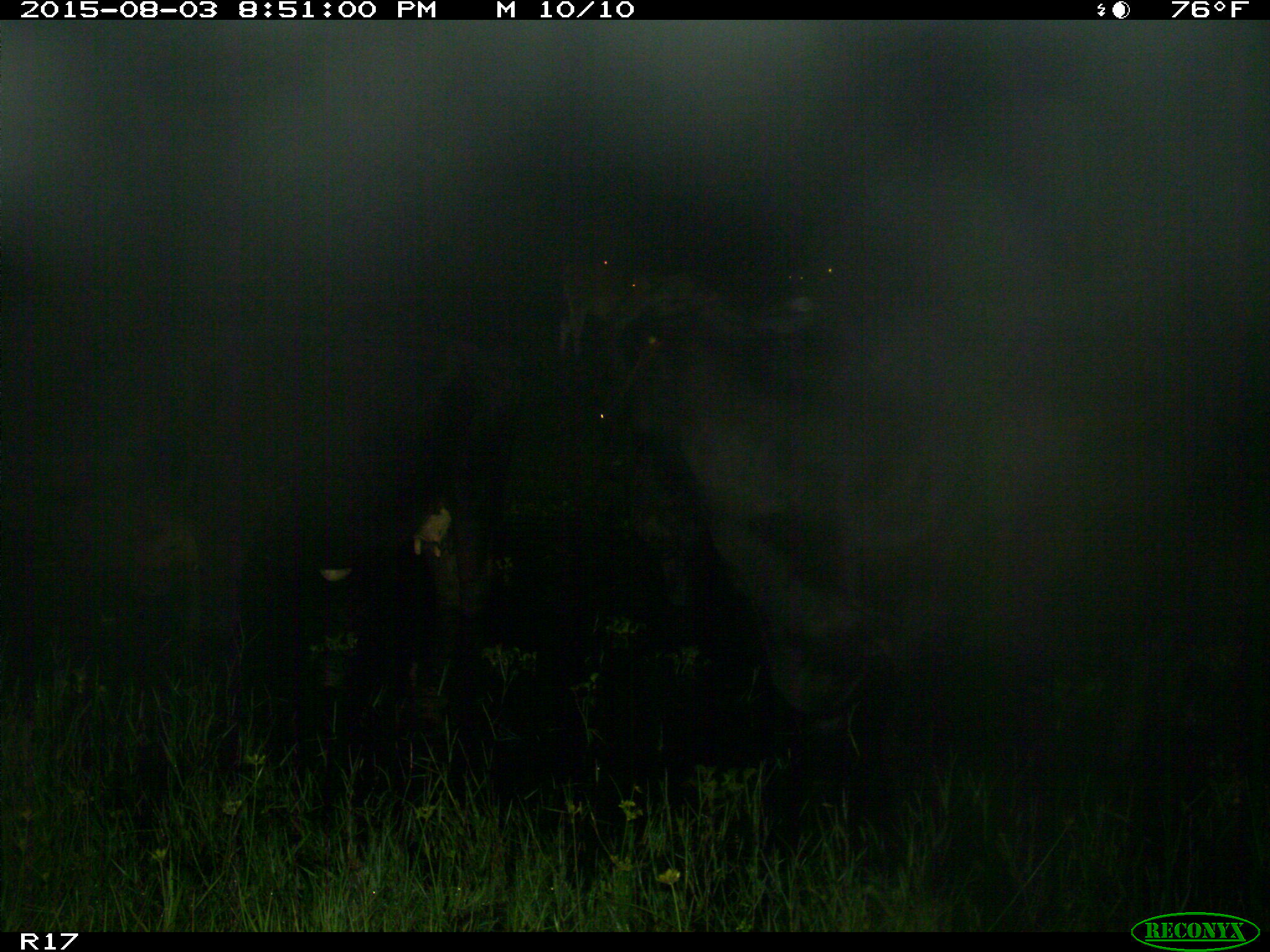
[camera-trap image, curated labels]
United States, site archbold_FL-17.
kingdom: Animalia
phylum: Chordata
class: Mammalia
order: Artiodactyla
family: Bovidae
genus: Bos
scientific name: Bos taurus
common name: domestic cow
Bos taurus (domestic cow).